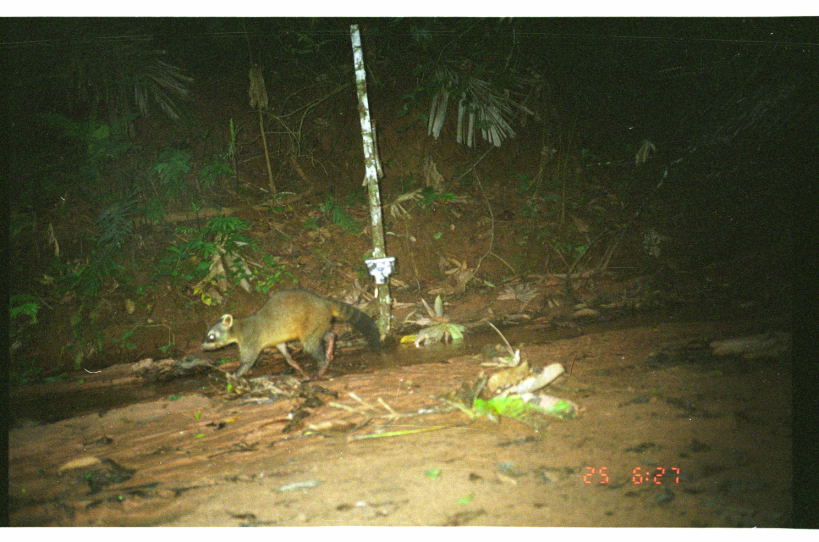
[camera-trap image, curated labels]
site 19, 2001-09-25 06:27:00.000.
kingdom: Animalia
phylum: Chordata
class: Mammalia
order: Carnivora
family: Procyonidae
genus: Procyon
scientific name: Procyon cancrivorus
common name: crab-eating raccoon